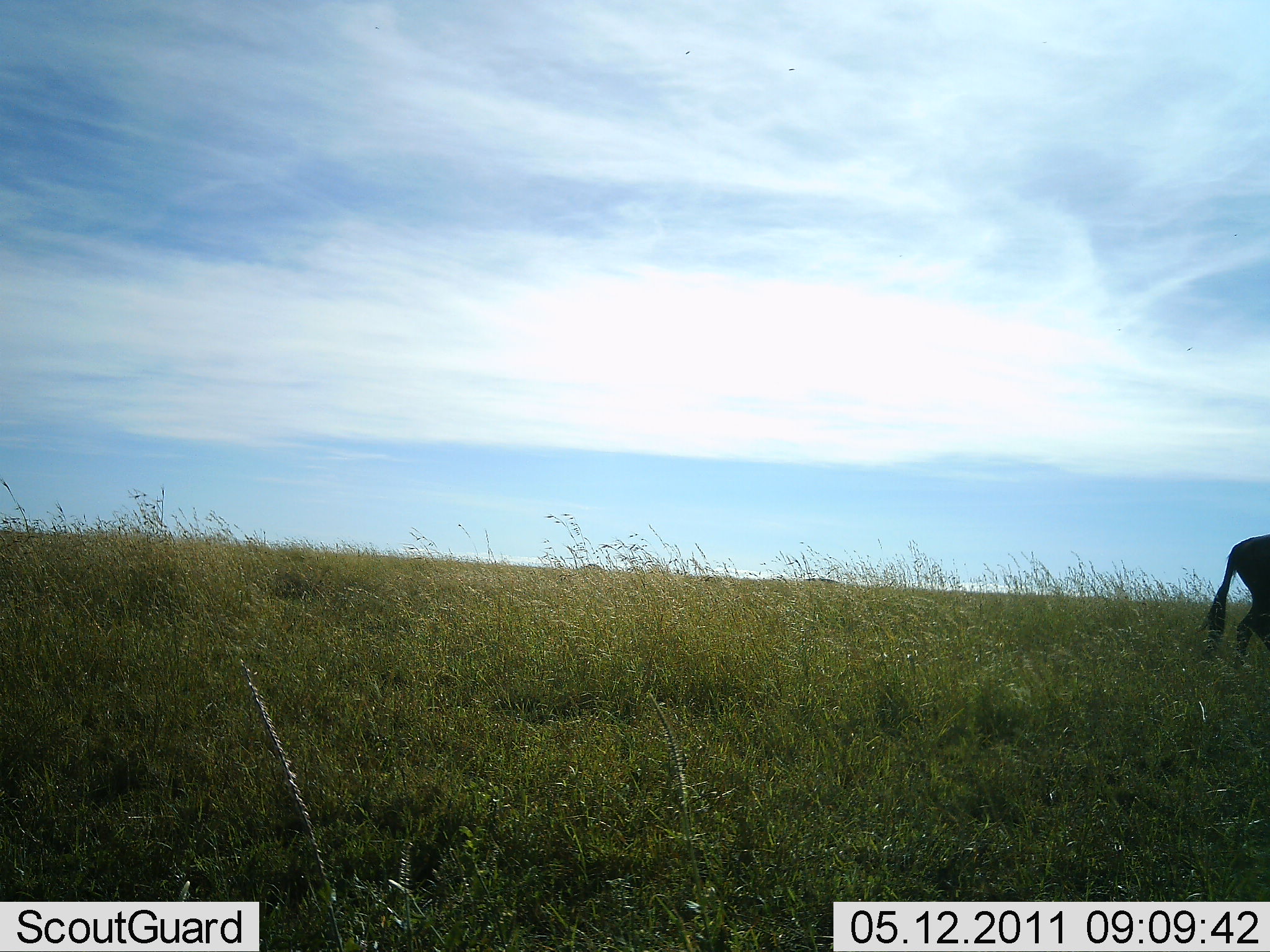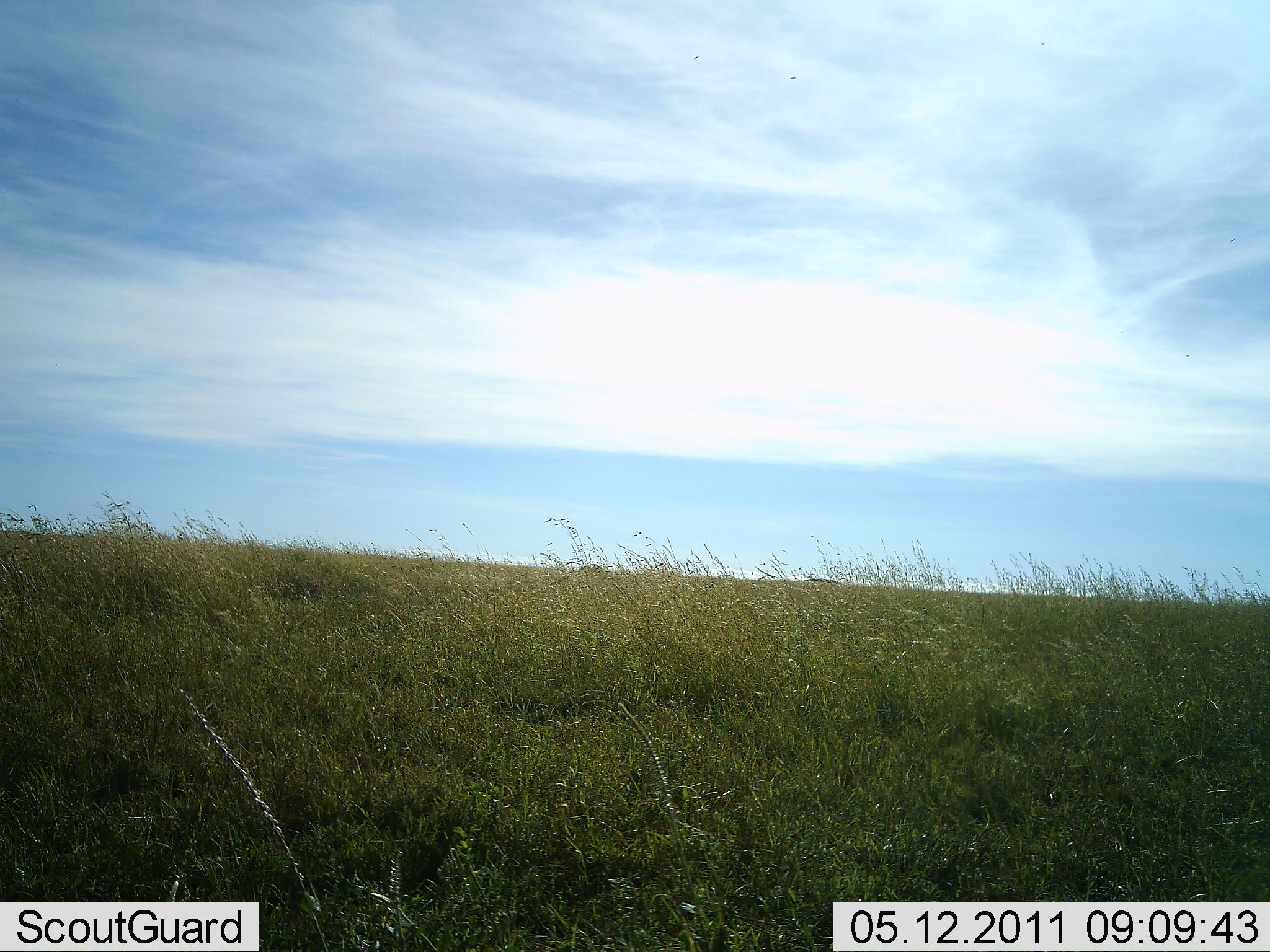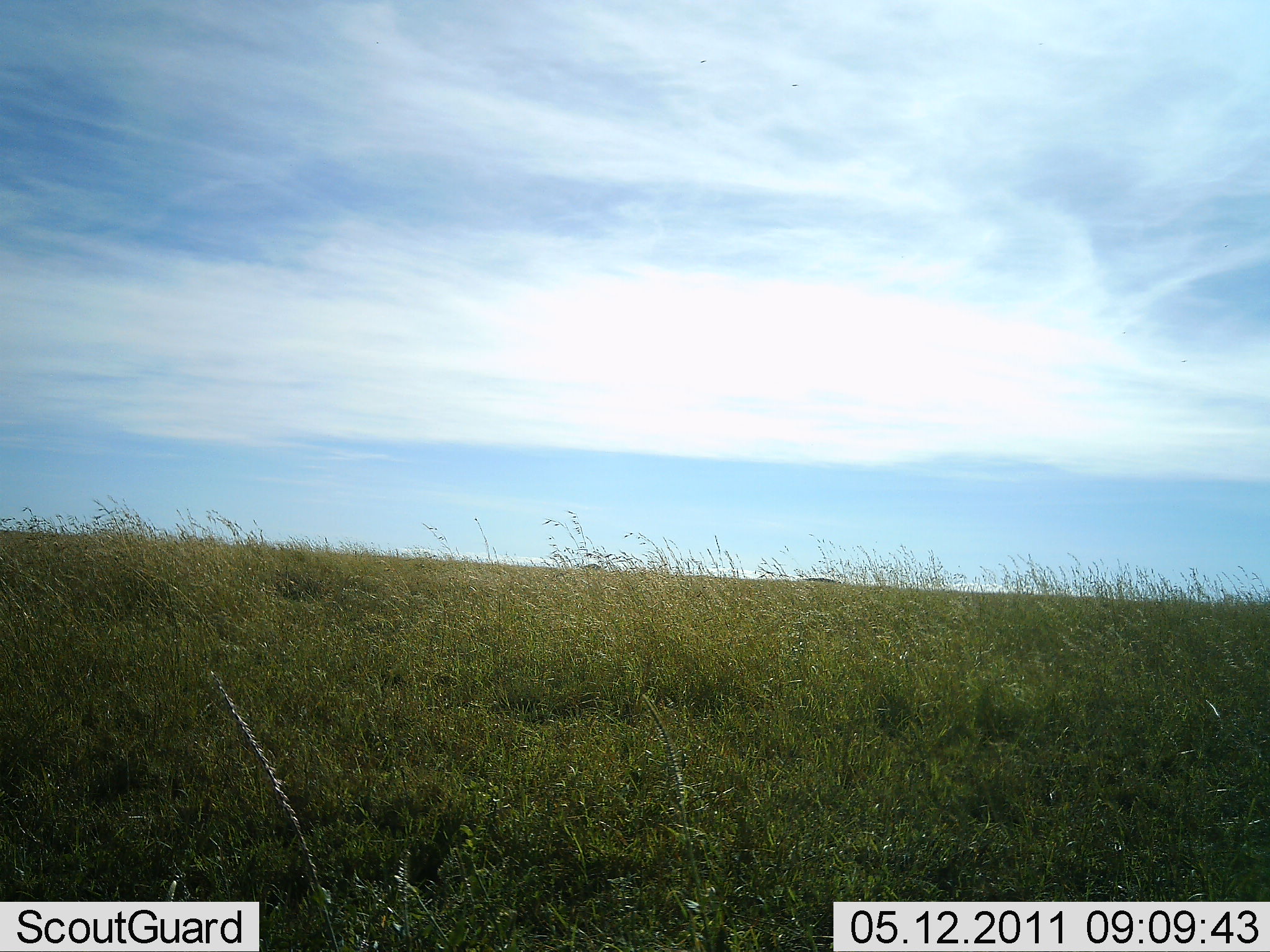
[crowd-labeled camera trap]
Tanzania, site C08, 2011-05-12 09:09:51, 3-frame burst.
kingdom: Animalia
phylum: Chordata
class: Mammalia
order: Artiodactyla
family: Bovidae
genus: Connochaetes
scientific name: Connochaetes taurinus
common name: blue wildebeest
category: wildebeest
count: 1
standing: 20%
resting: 0%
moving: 80%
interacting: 0%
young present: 0%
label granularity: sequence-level